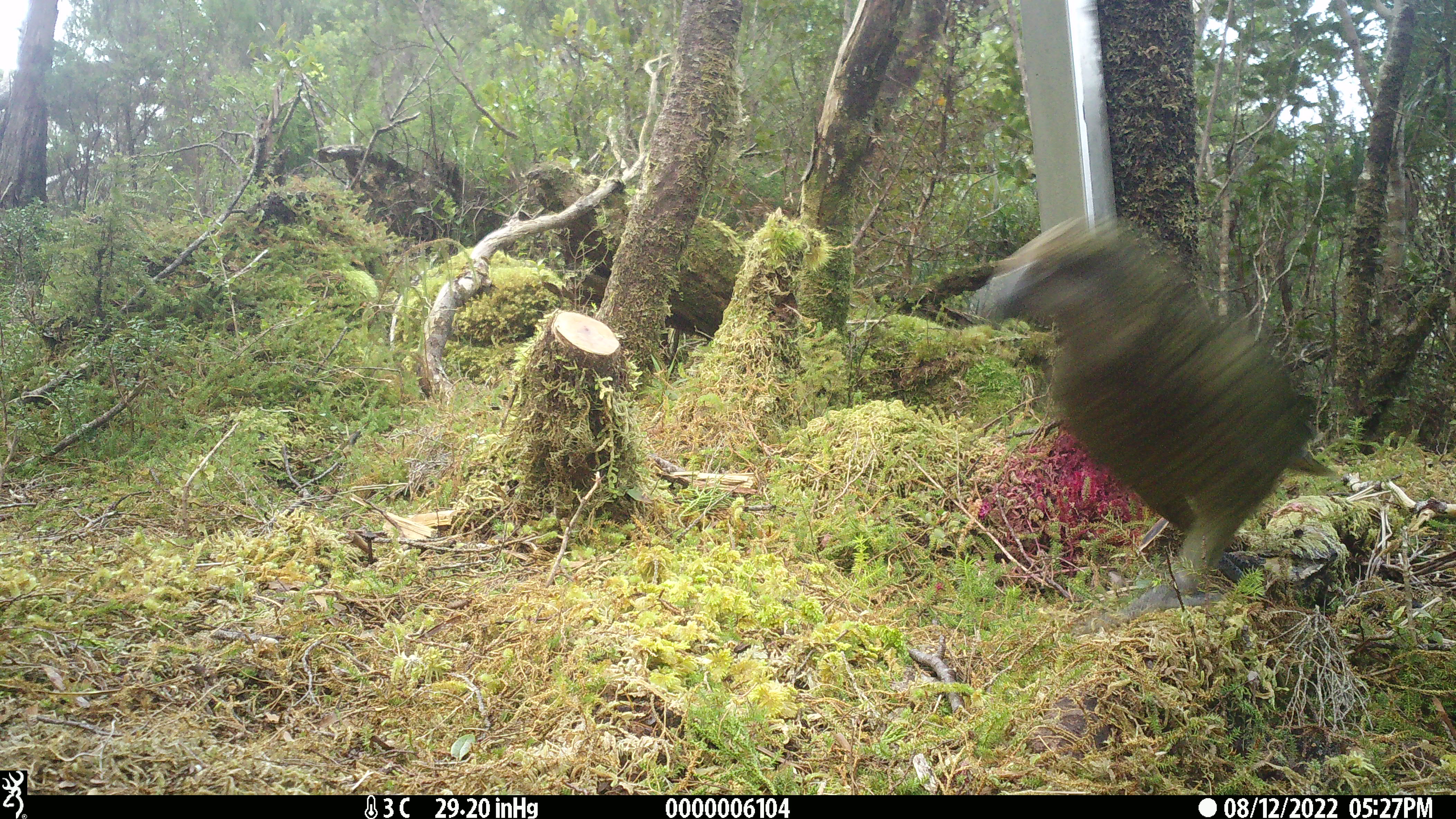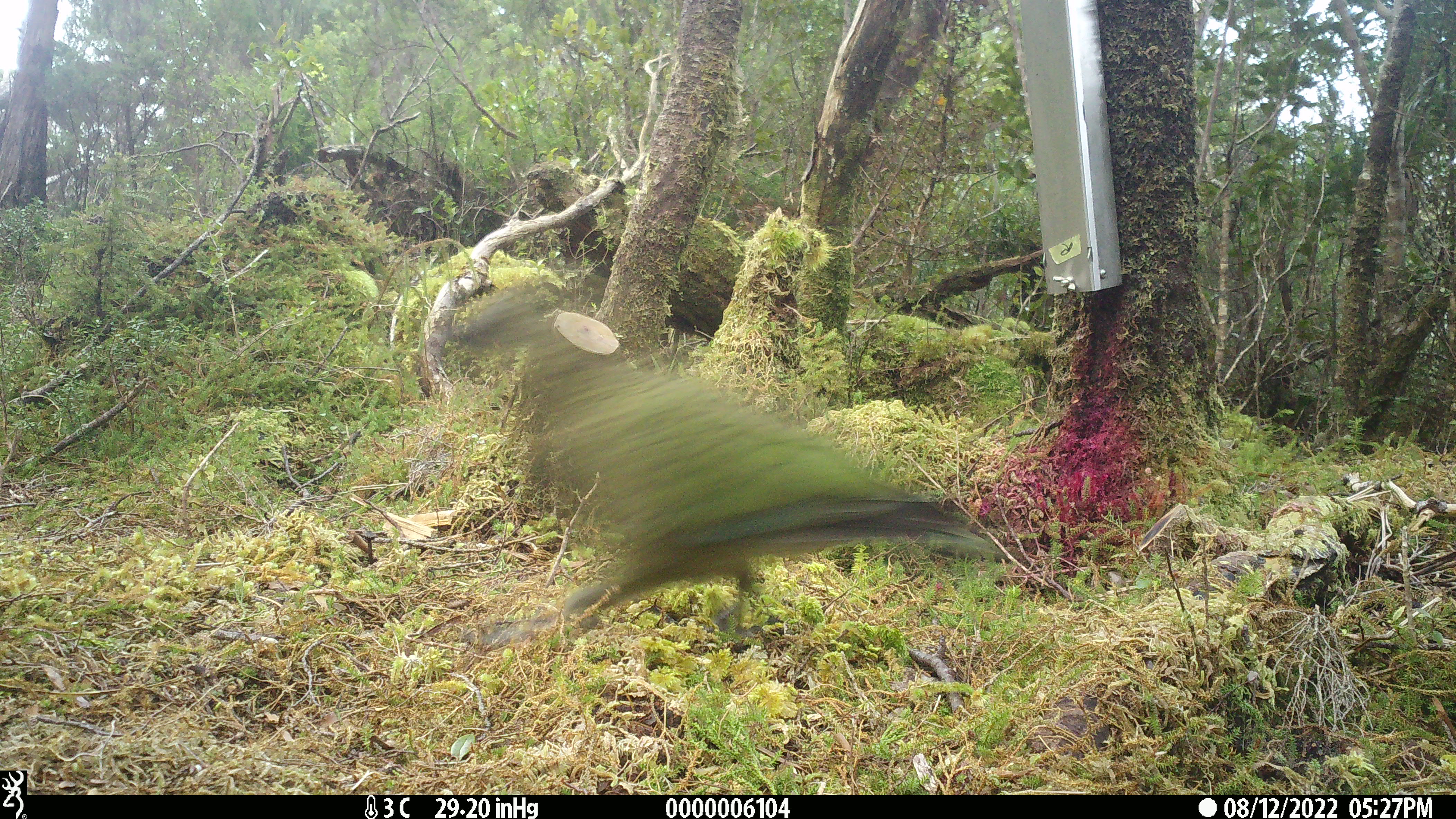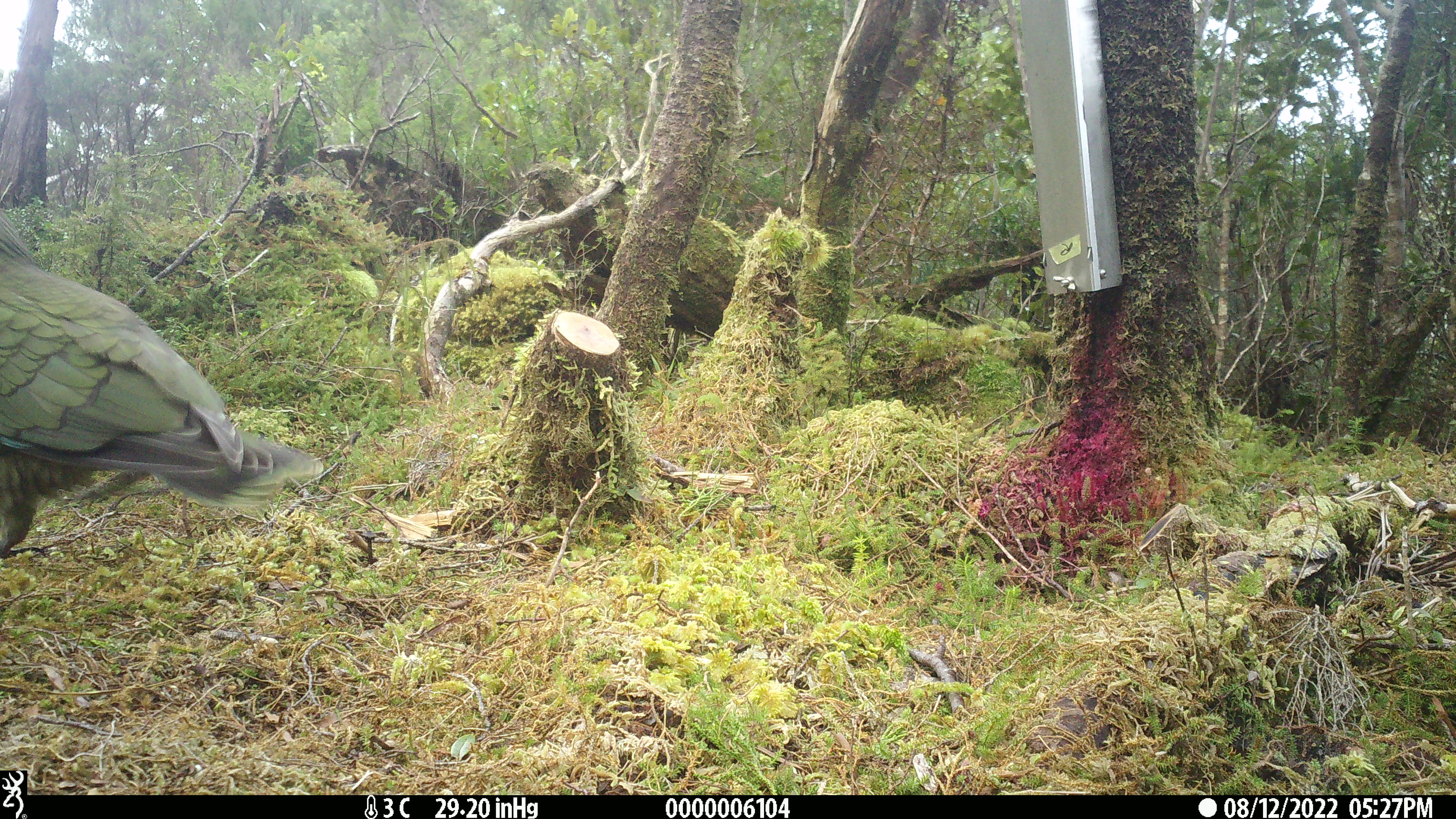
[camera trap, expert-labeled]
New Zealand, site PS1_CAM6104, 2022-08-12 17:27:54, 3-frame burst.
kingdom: Animalia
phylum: Chordata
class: Aves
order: Psittaciformes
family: Strigopidae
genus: Nestor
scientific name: Nestor notabilis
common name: kea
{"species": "kea (Nestor notabilis)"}